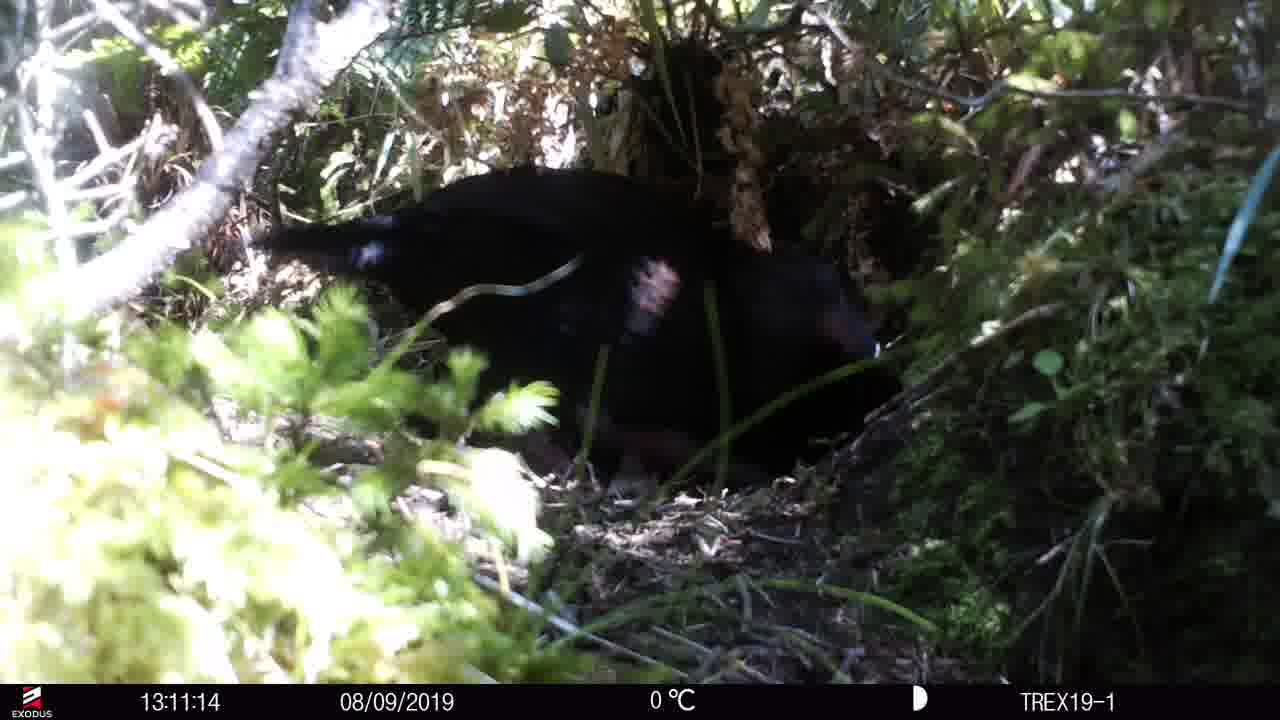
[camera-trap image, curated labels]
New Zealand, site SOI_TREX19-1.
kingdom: Animalia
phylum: Chordata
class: Aves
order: Gruiformes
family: Rallidae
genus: Gallirallus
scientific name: Gallirallus australis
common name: weka